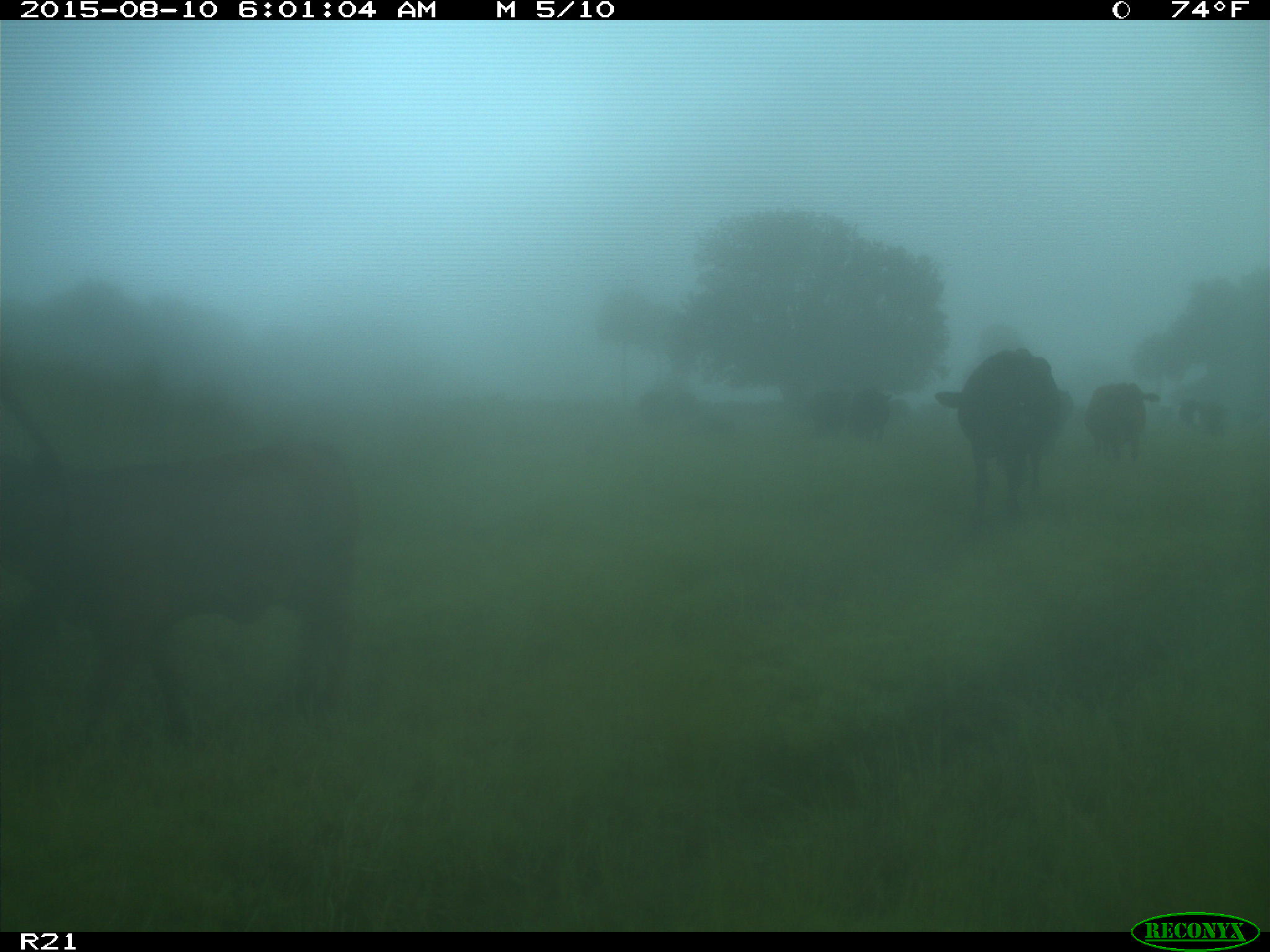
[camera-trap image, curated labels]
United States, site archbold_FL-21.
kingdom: Animalia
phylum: Chordata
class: Mammalia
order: Artiodactyla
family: Bovidae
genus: Bos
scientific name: Bos taurus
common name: domestic cow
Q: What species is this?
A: Bos taurus (domestic cow).